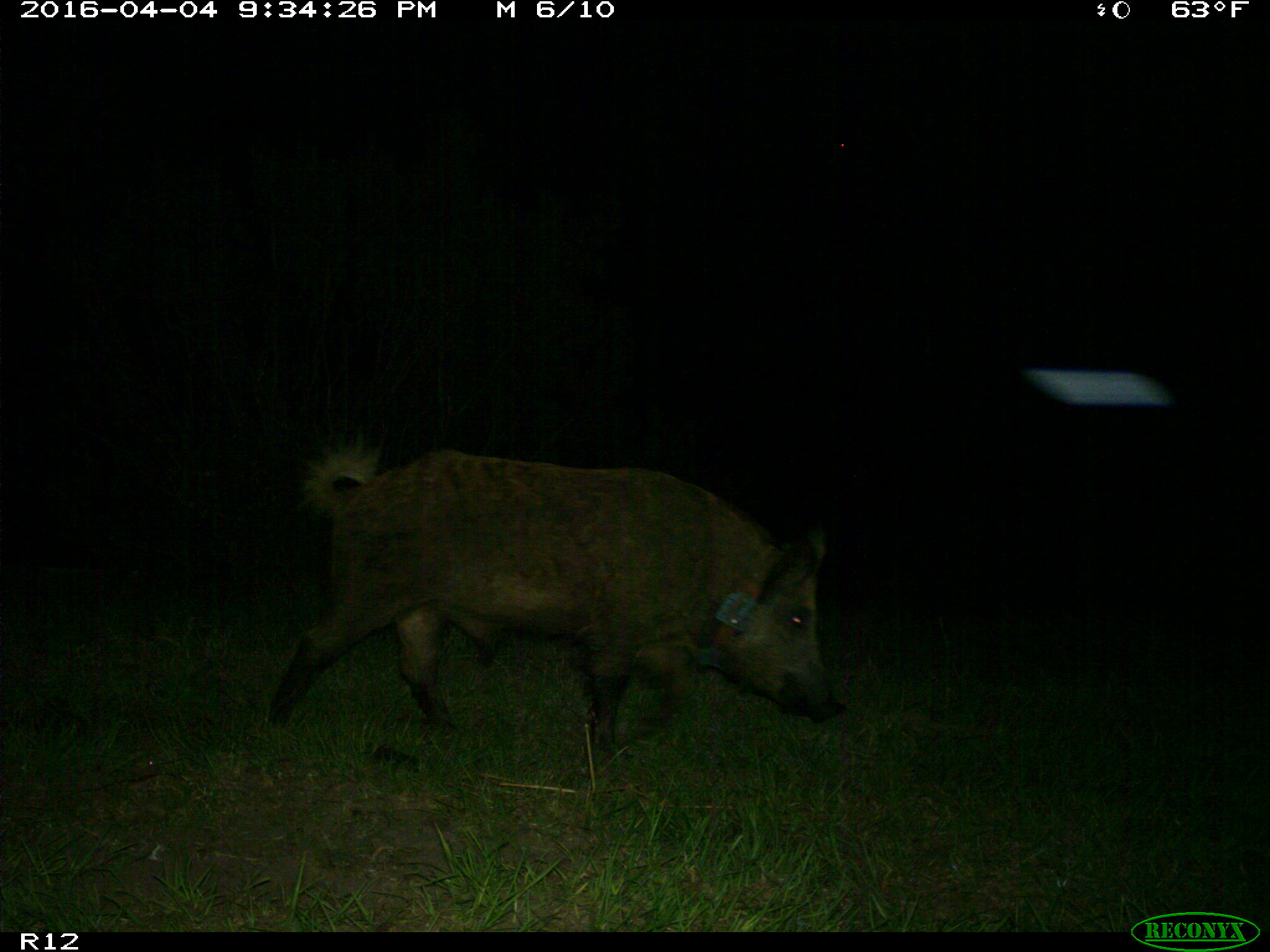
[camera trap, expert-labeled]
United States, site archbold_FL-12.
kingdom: Animalia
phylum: Chordata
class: Mammalia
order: Artiodactyla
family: Suidae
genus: Sus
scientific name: Sus scrofa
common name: wild boar